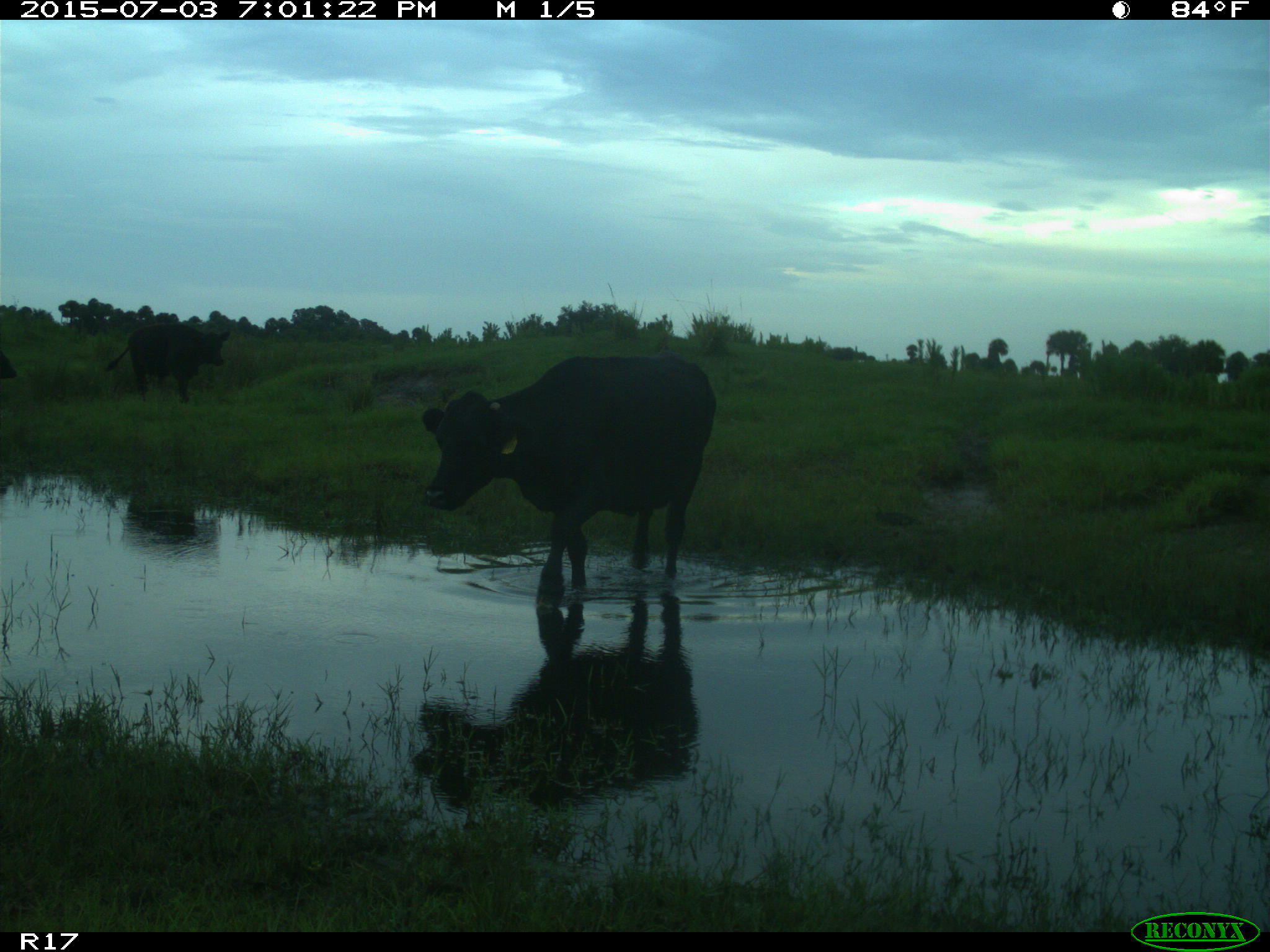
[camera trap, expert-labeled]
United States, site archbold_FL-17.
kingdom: Animalia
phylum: Chordata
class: Mammalia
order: Artiodactyla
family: Bovidae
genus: Bos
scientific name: Bos taurus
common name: domestic cow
Bos taurus (domestic cow).